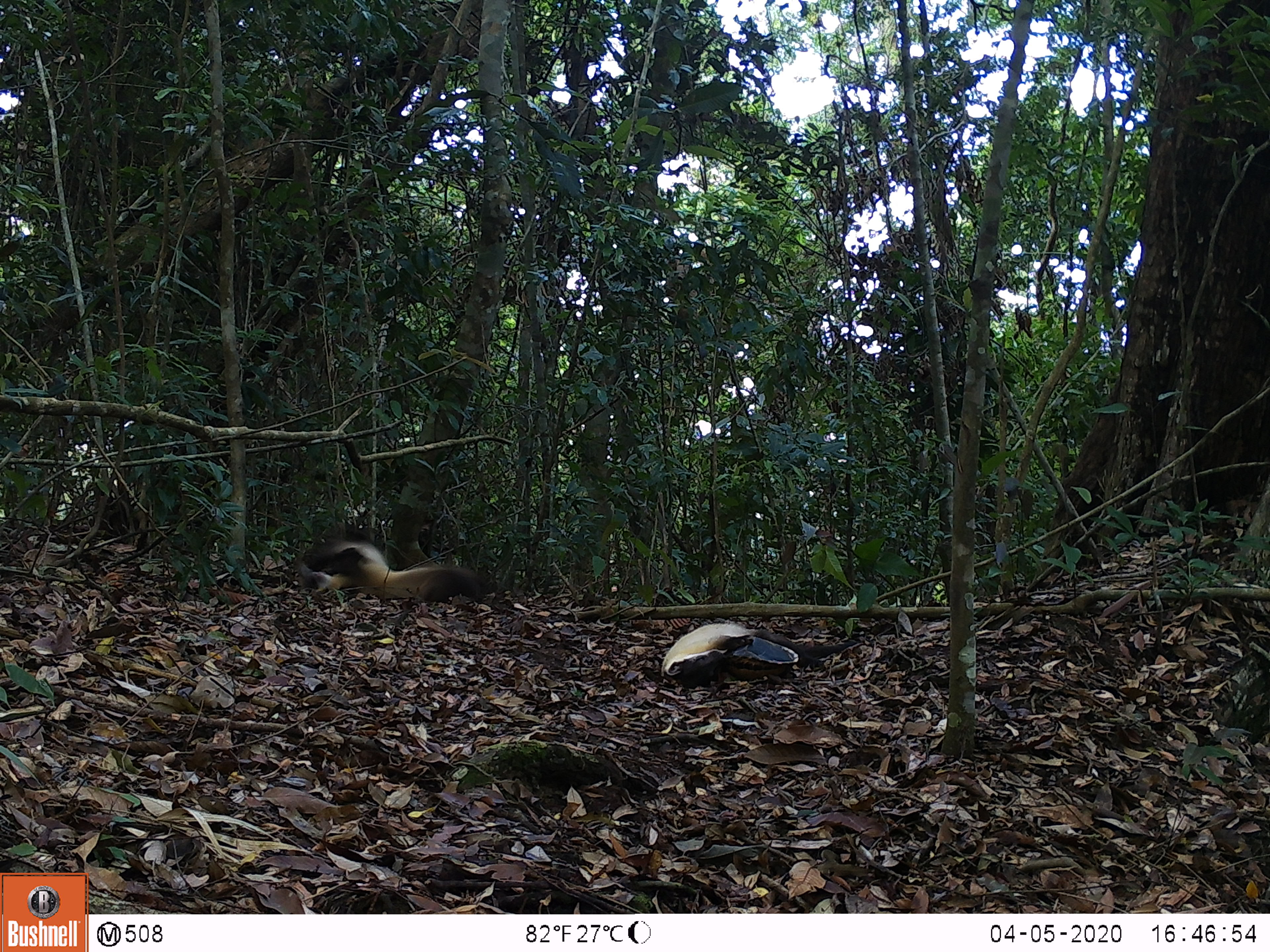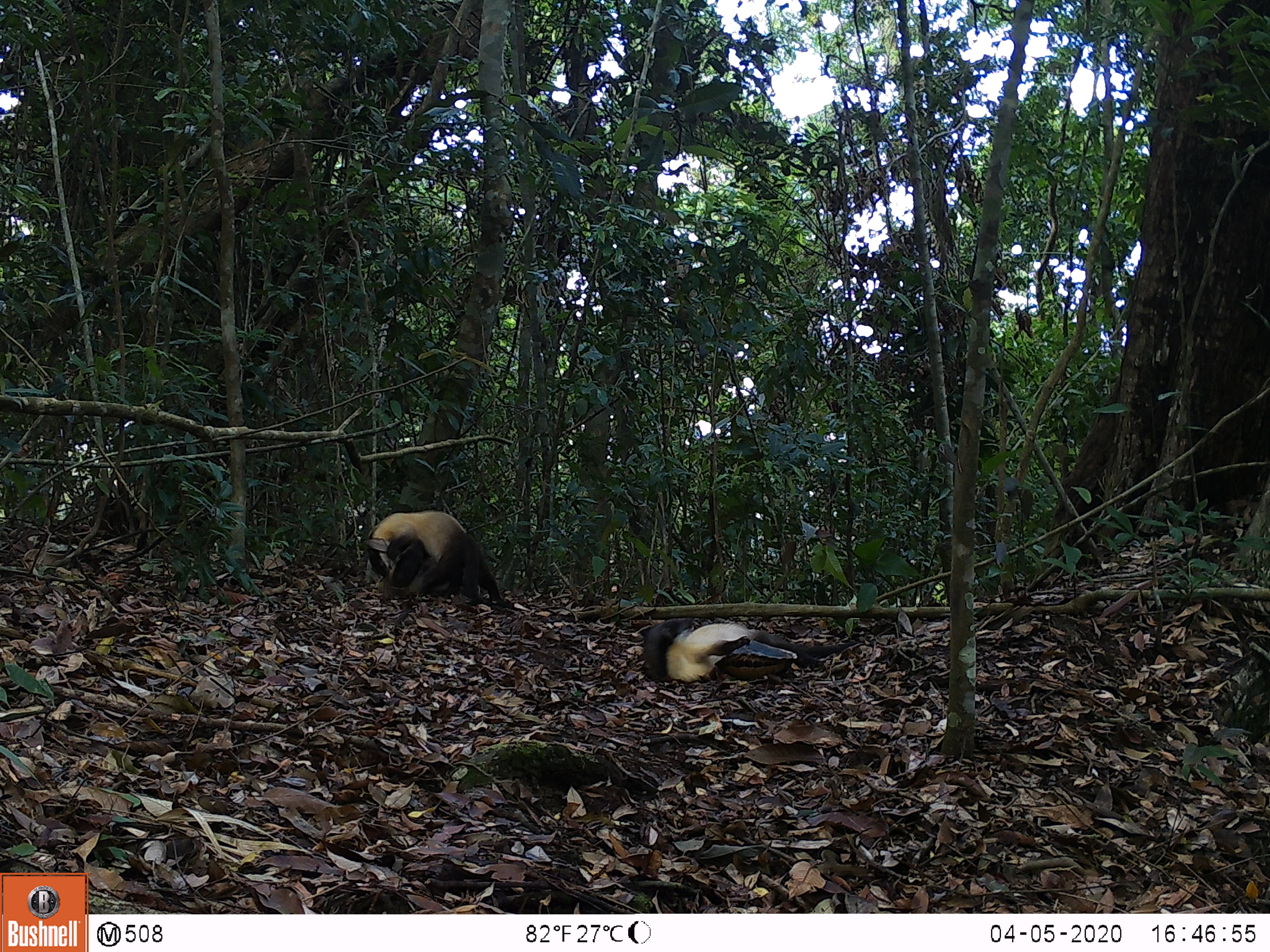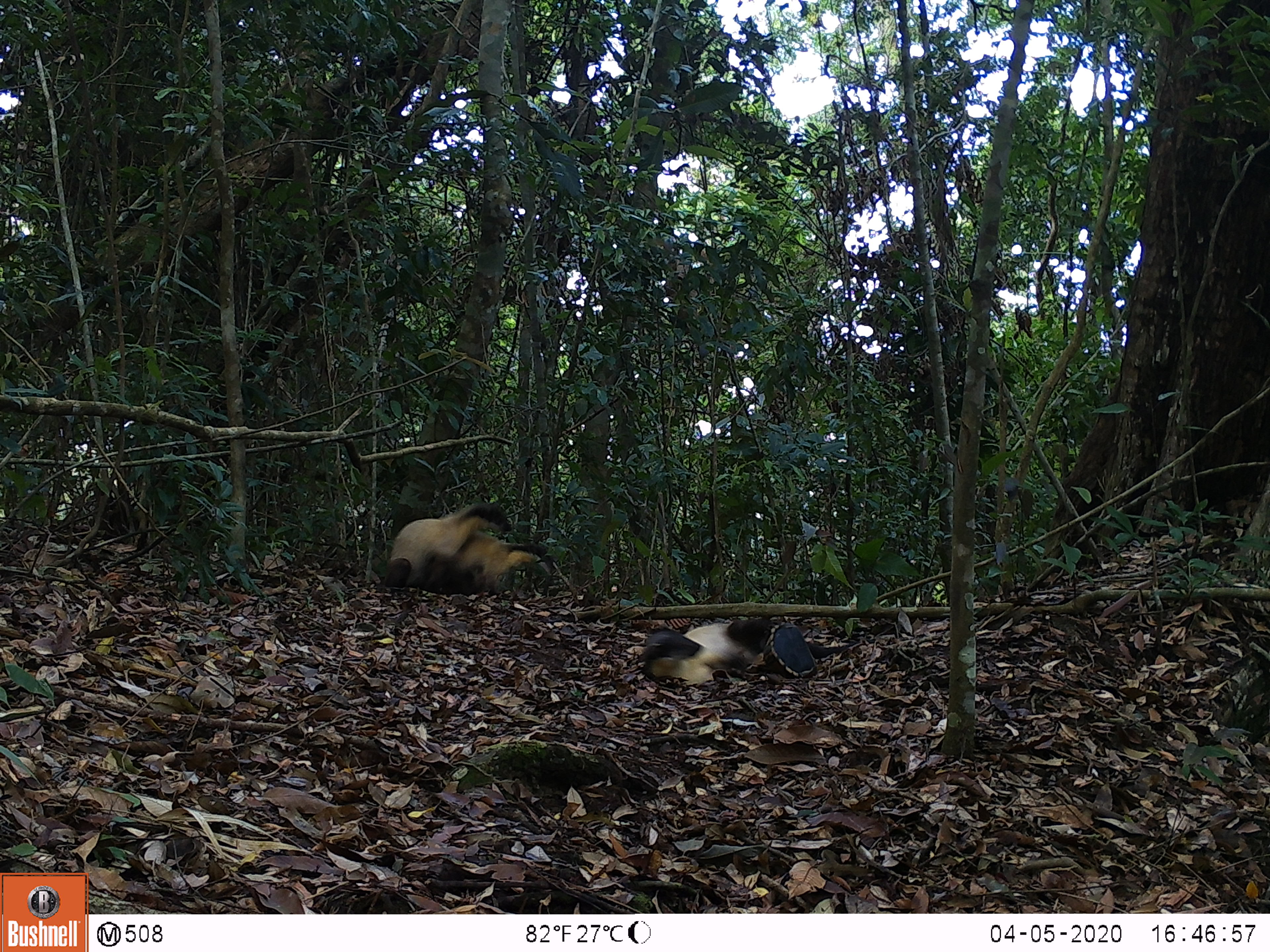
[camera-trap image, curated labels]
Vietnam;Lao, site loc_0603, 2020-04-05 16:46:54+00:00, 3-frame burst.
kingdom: Animalia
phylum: Chordata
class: Mammalia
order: Carnivora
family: Mustelidae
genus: Martes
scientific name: Martes flavigula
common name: yellow-throated marten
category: yellow throated marten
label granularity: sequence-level